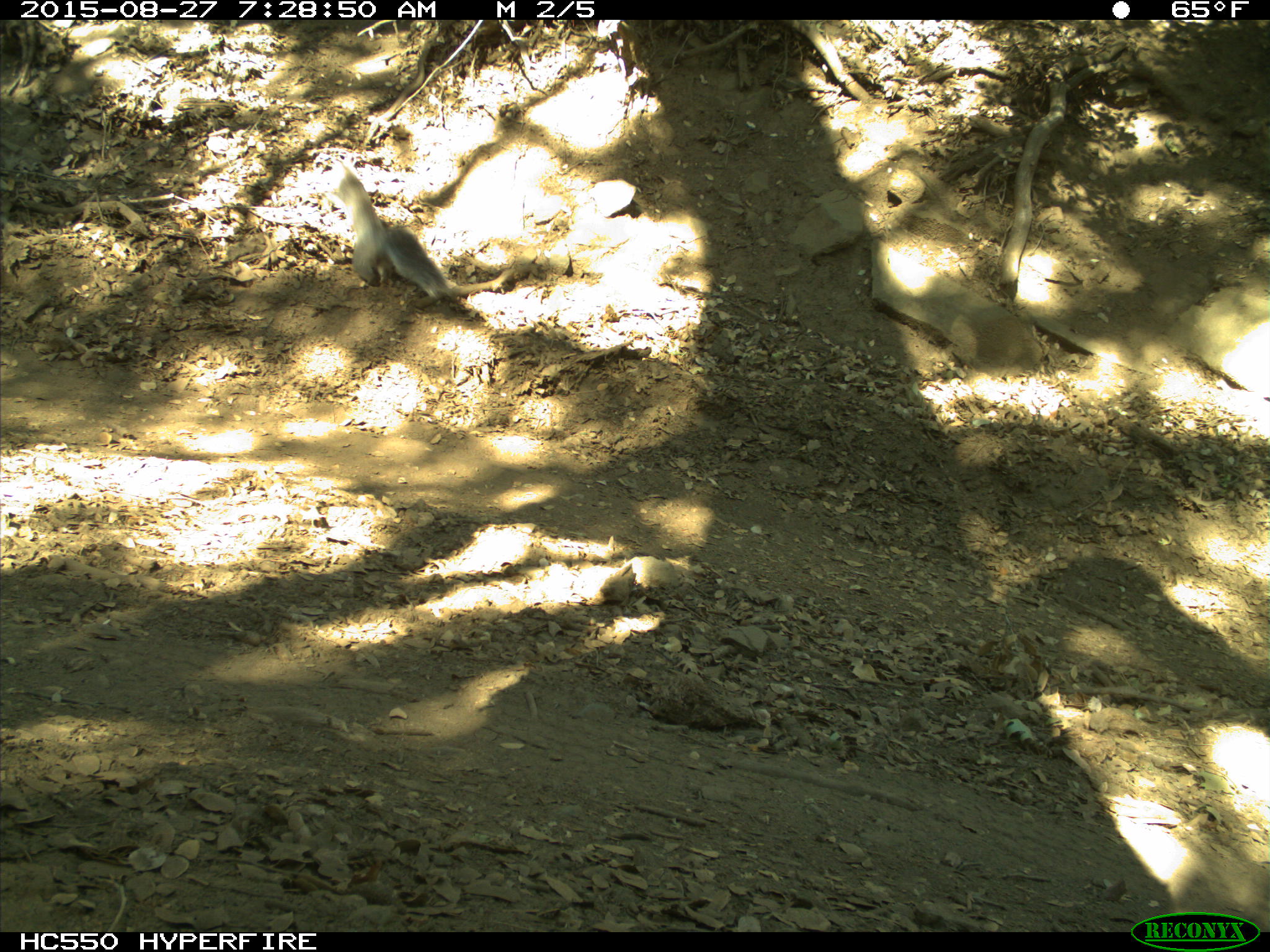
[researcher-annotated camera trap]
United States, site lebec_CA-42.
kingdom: Animalia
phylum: Chordata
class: Mammalia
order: Rodentia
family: Sciuridae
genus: Sciurus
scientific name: Sciurus carolinensis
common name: eastern gray squirrel